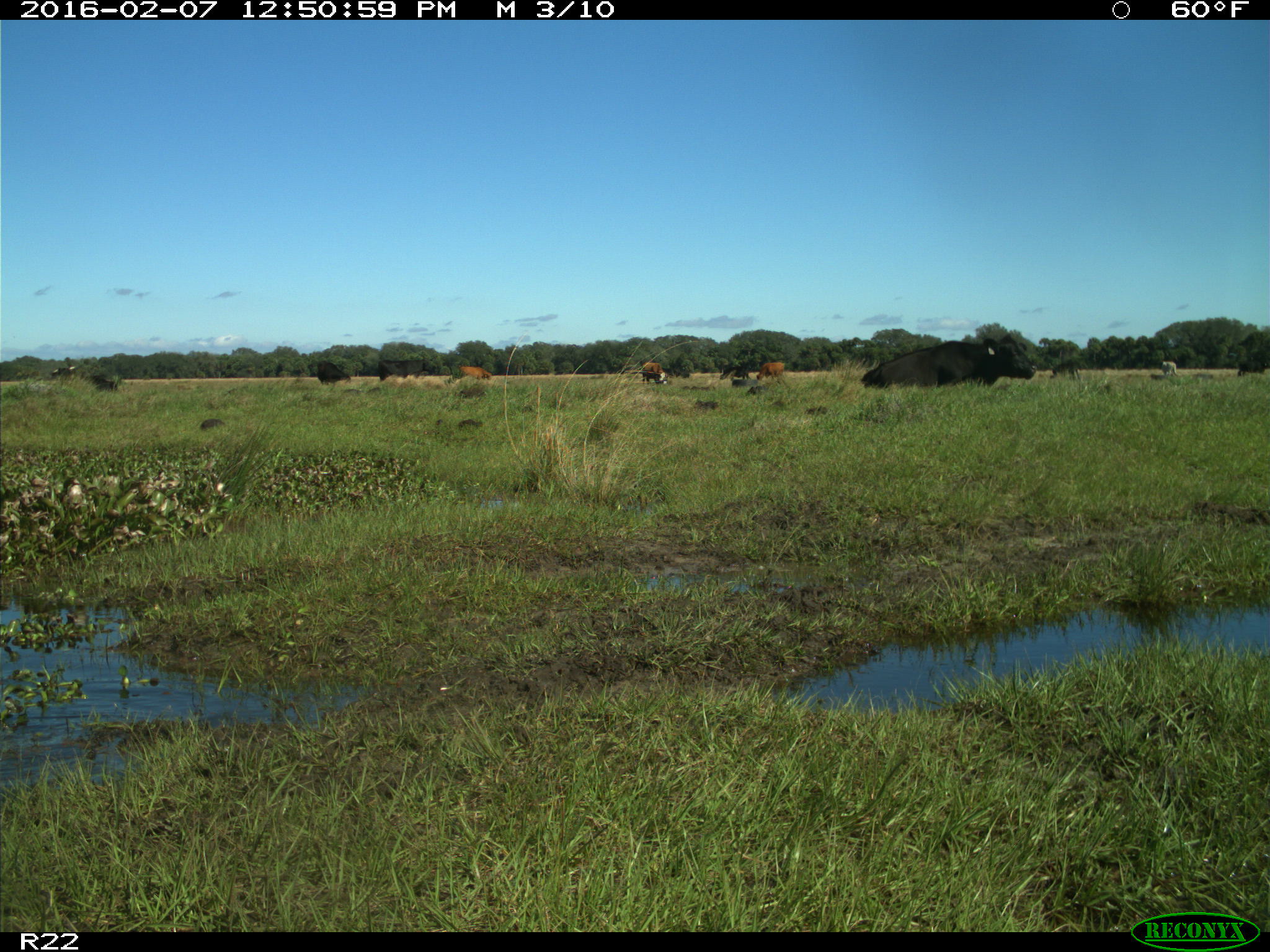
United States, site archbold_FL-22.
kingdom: Animalia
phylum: Chordata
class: Mammalia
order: Artiodactyla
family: Bovidae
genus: Bos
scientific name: Bos taurus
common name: domestic cow